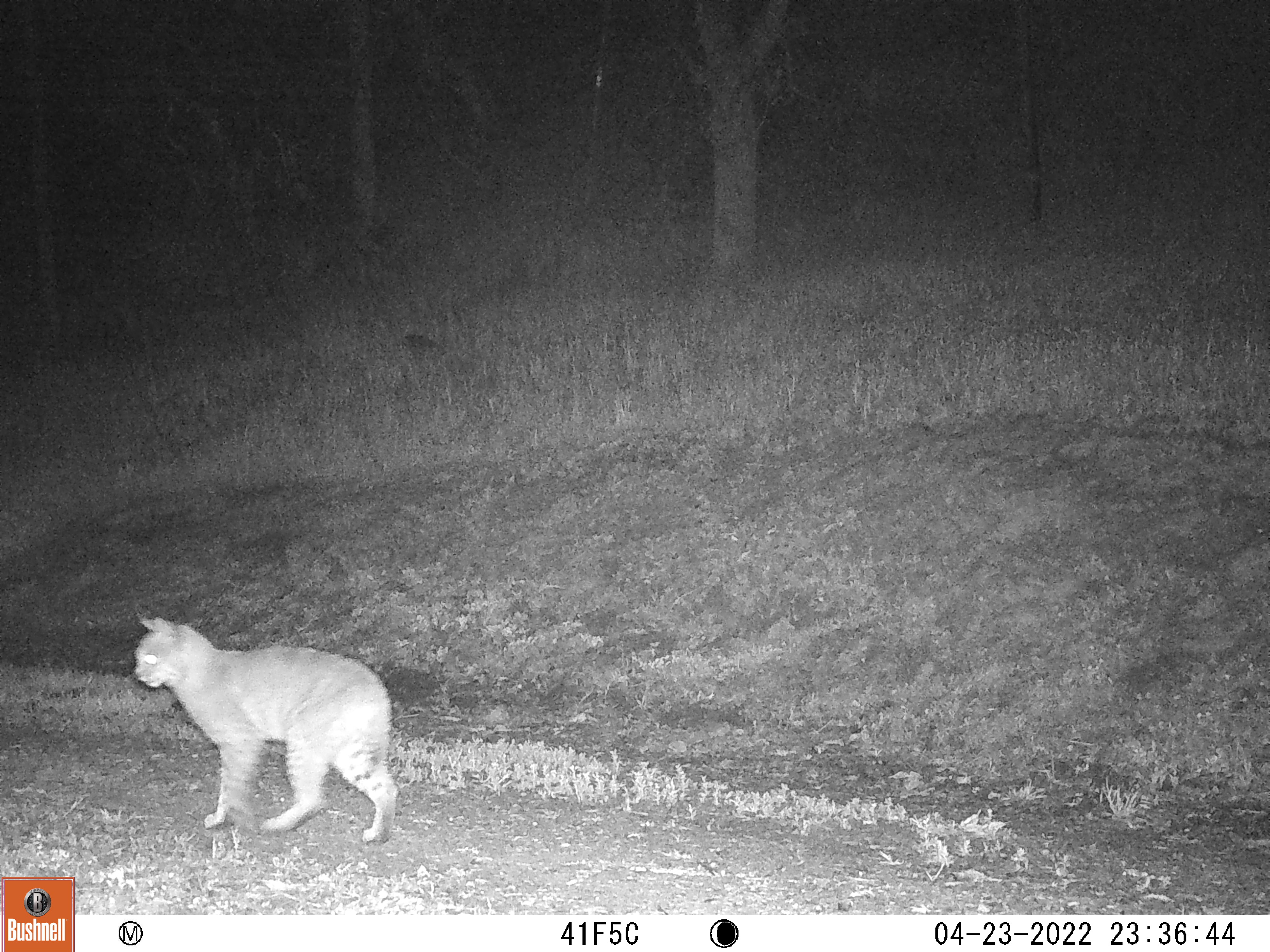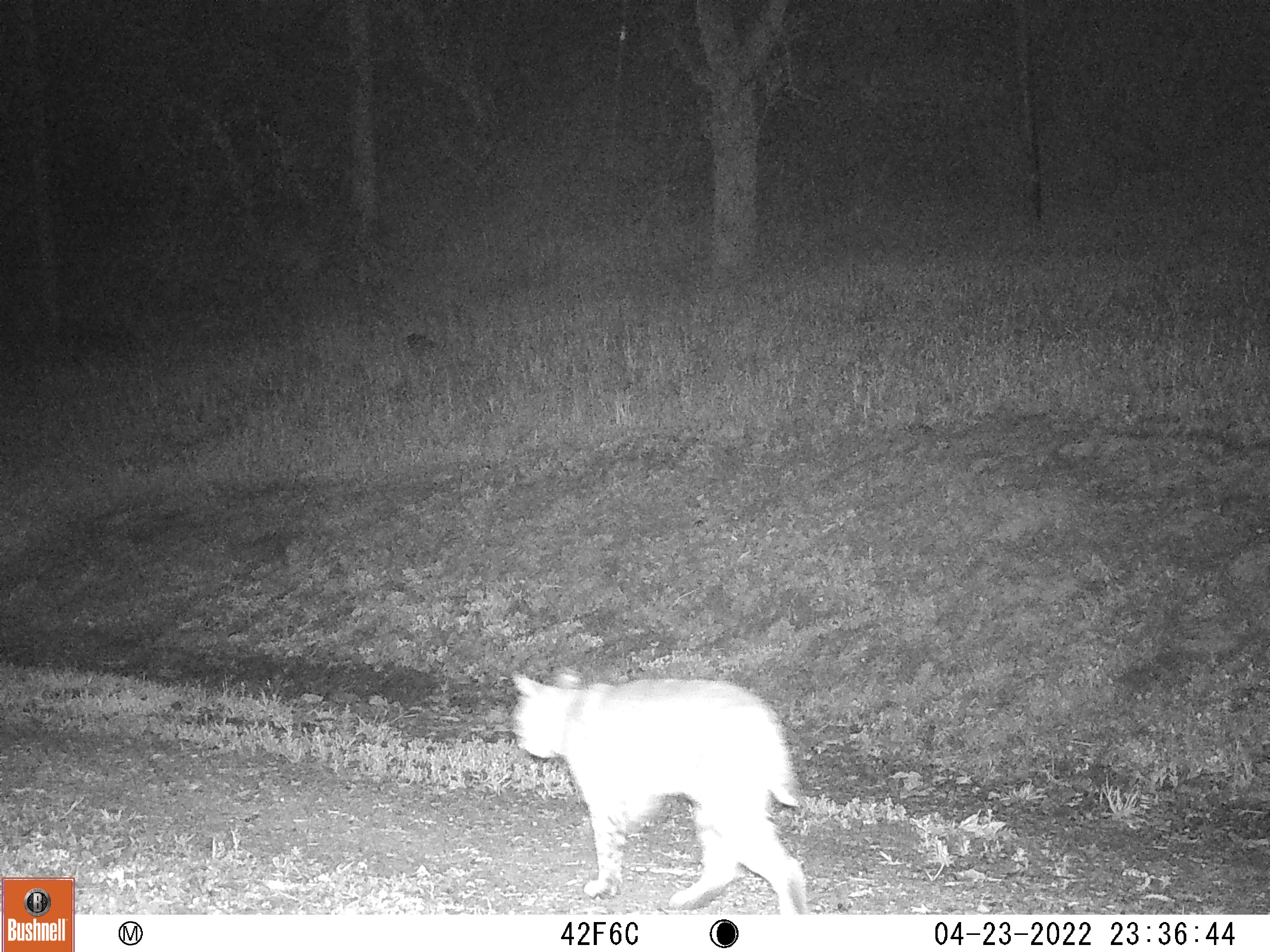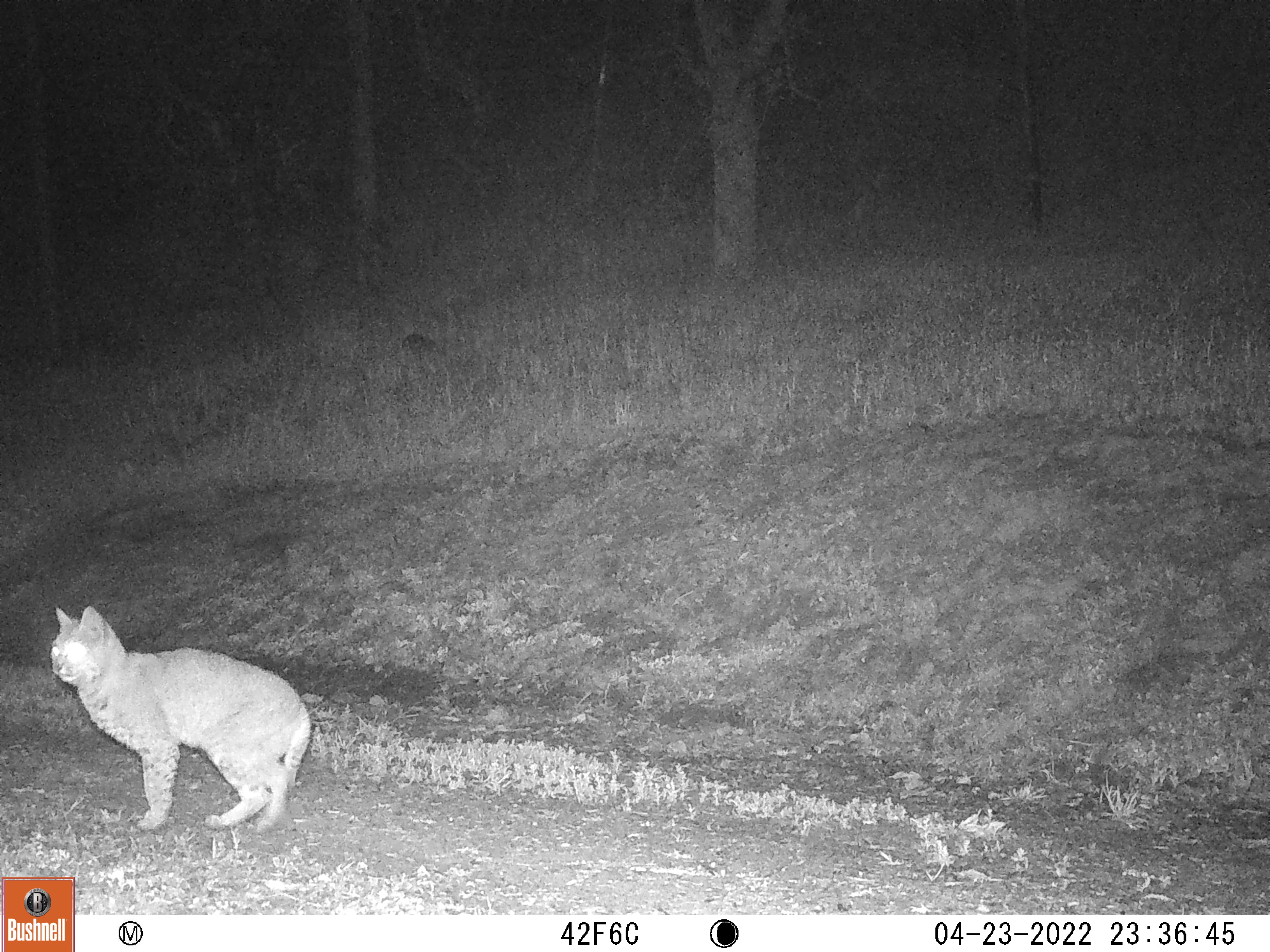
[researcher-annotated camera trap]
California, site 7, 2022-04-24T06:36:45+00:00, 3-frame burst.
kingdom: Animalia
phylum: Chordata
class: Mammalia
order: Carnivora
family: Felidae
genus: Lynx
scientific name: Lynx rufus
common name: bobcat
Bobcat (Lynx rufus).